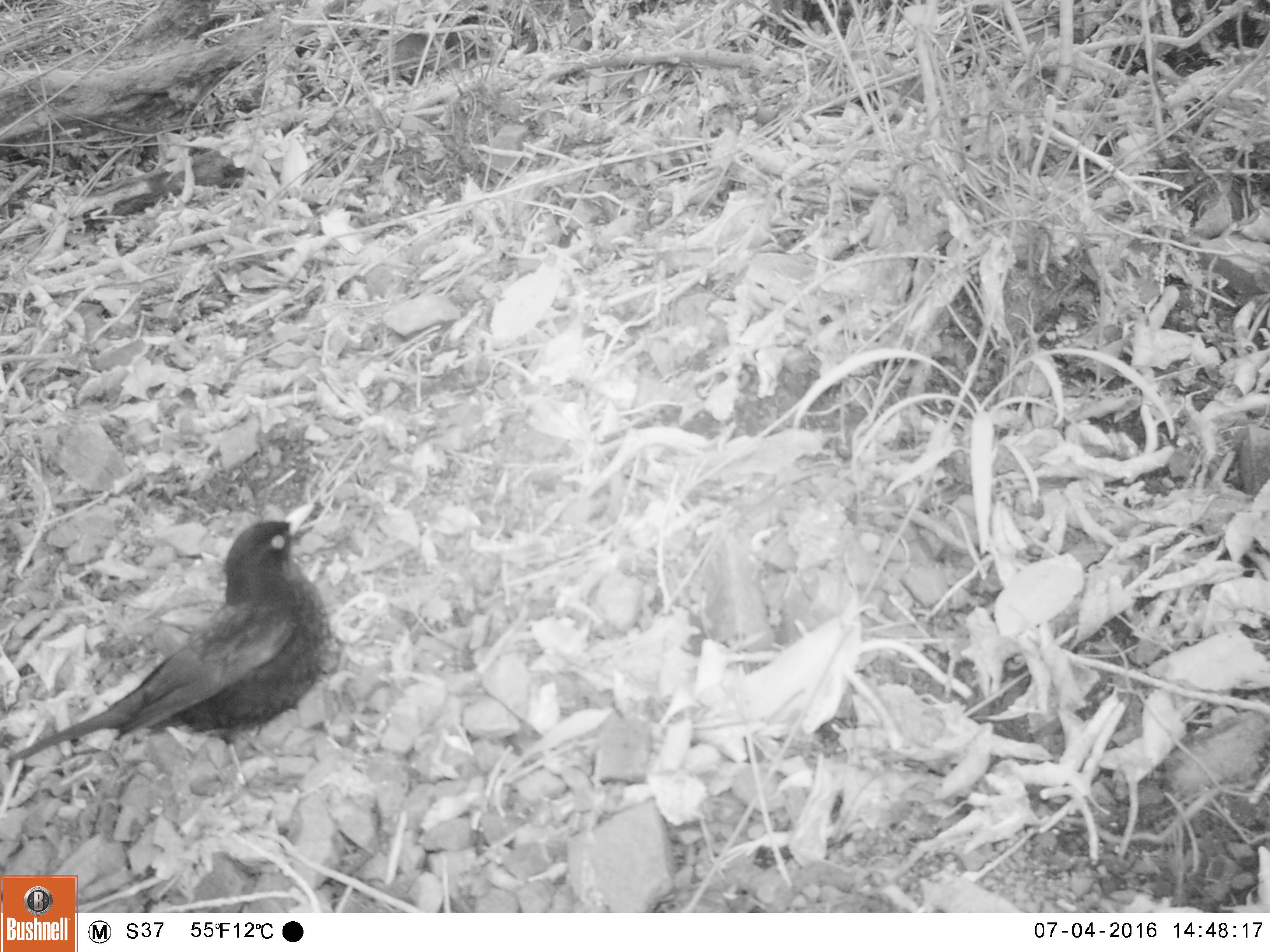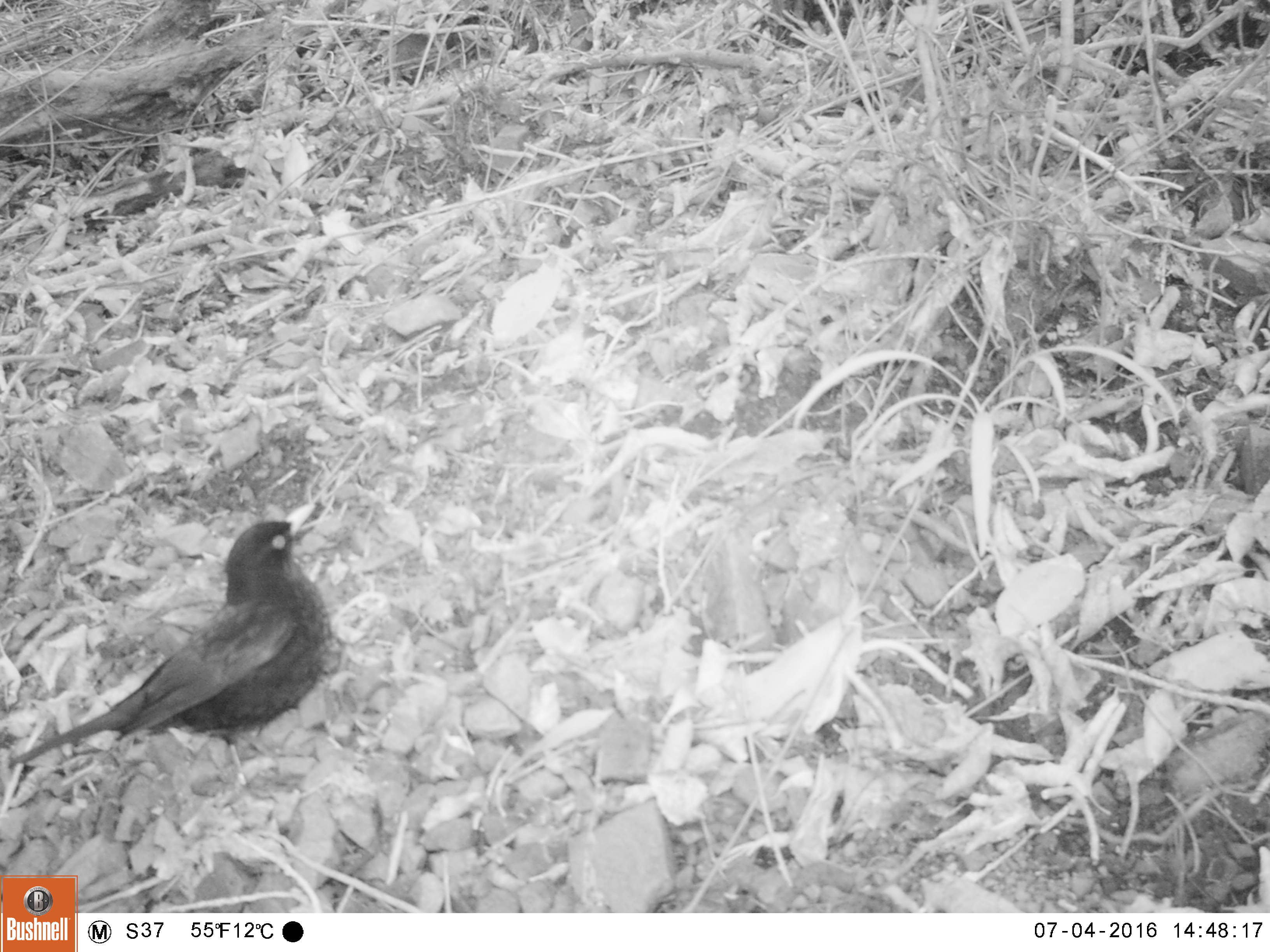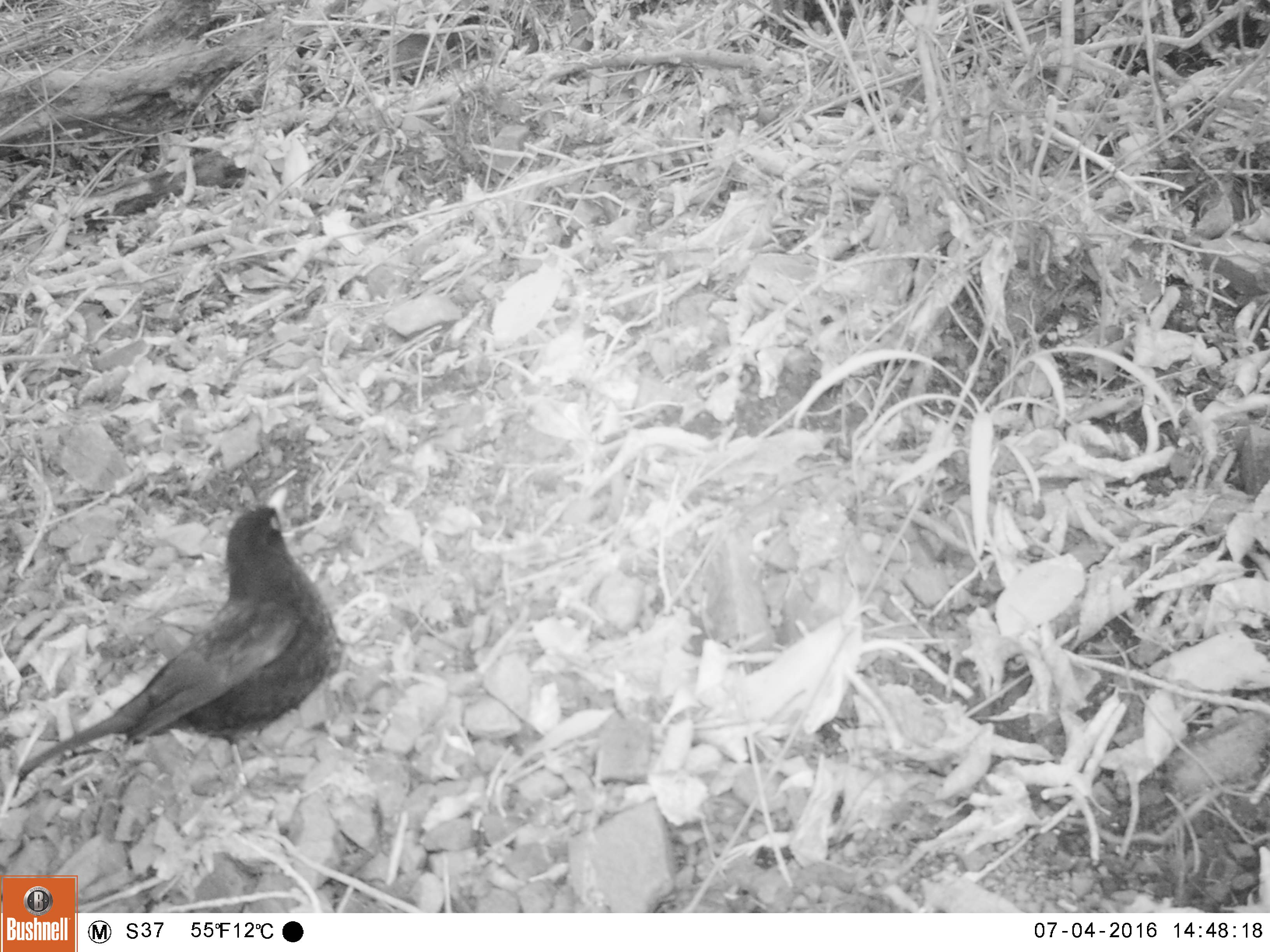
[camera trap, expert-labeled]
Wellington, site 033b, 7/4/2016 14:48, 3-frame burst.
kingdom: Animalia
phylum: Chordata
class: Aves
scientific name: Aves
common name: bird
Bird (Aves).